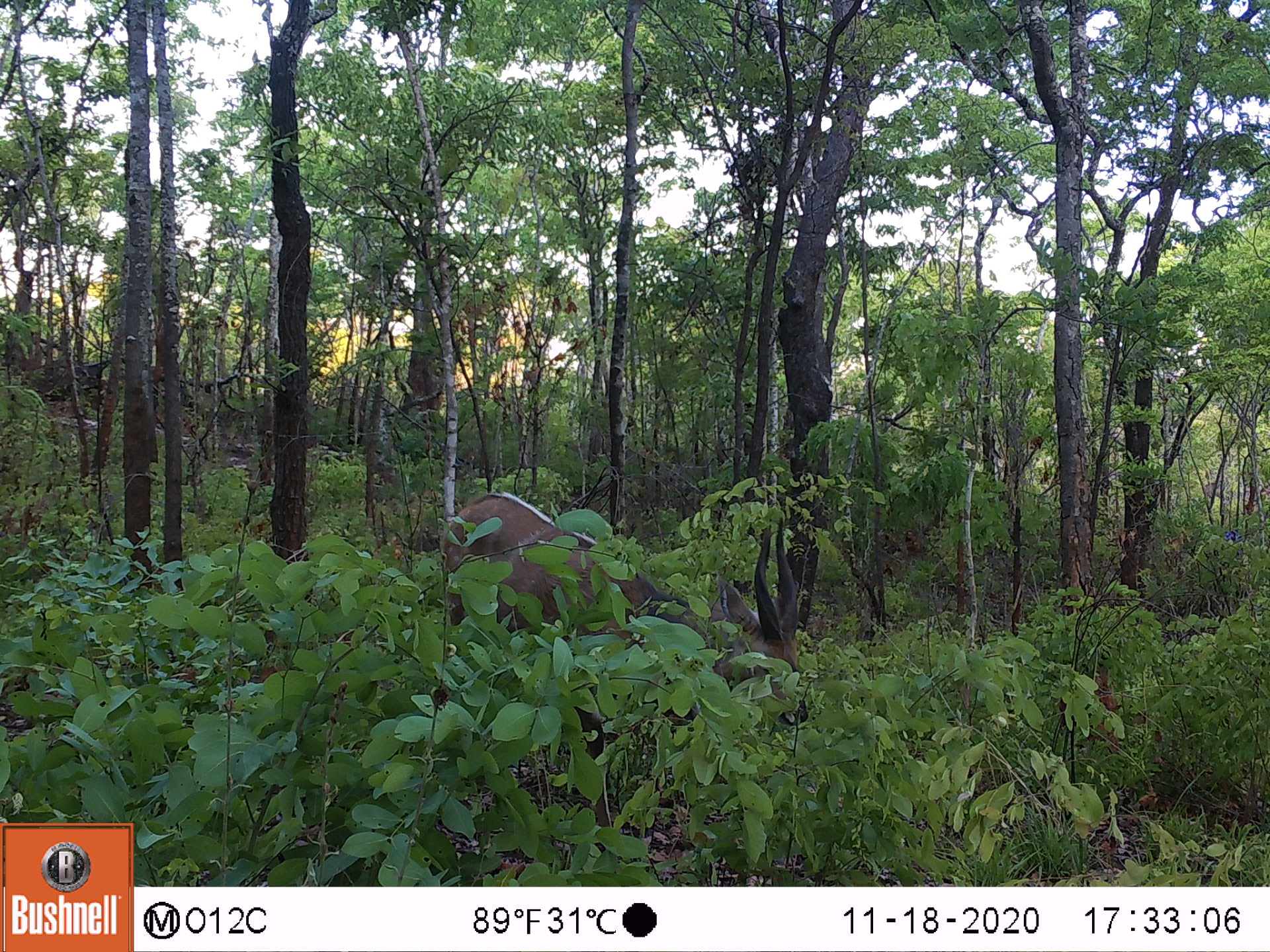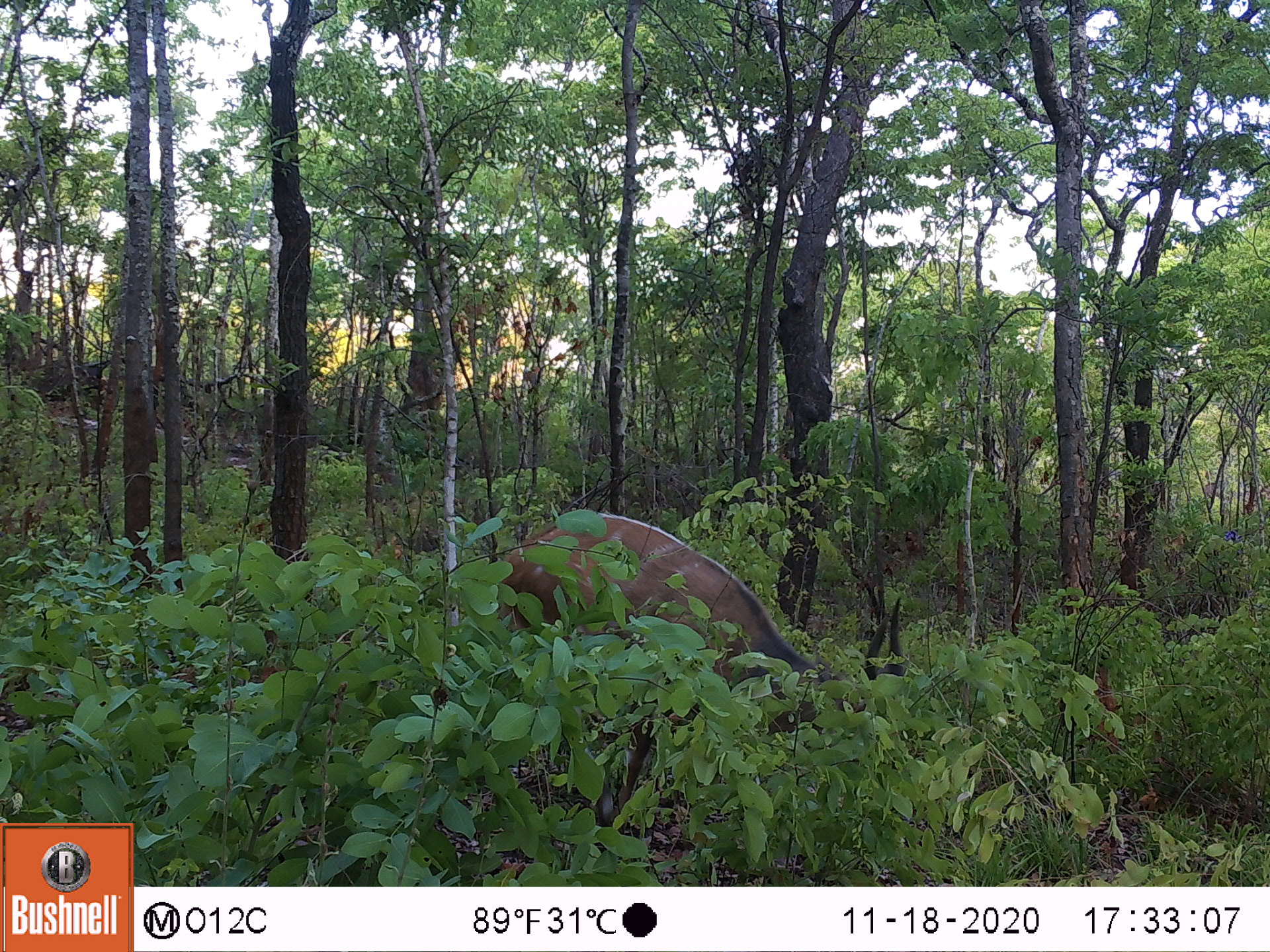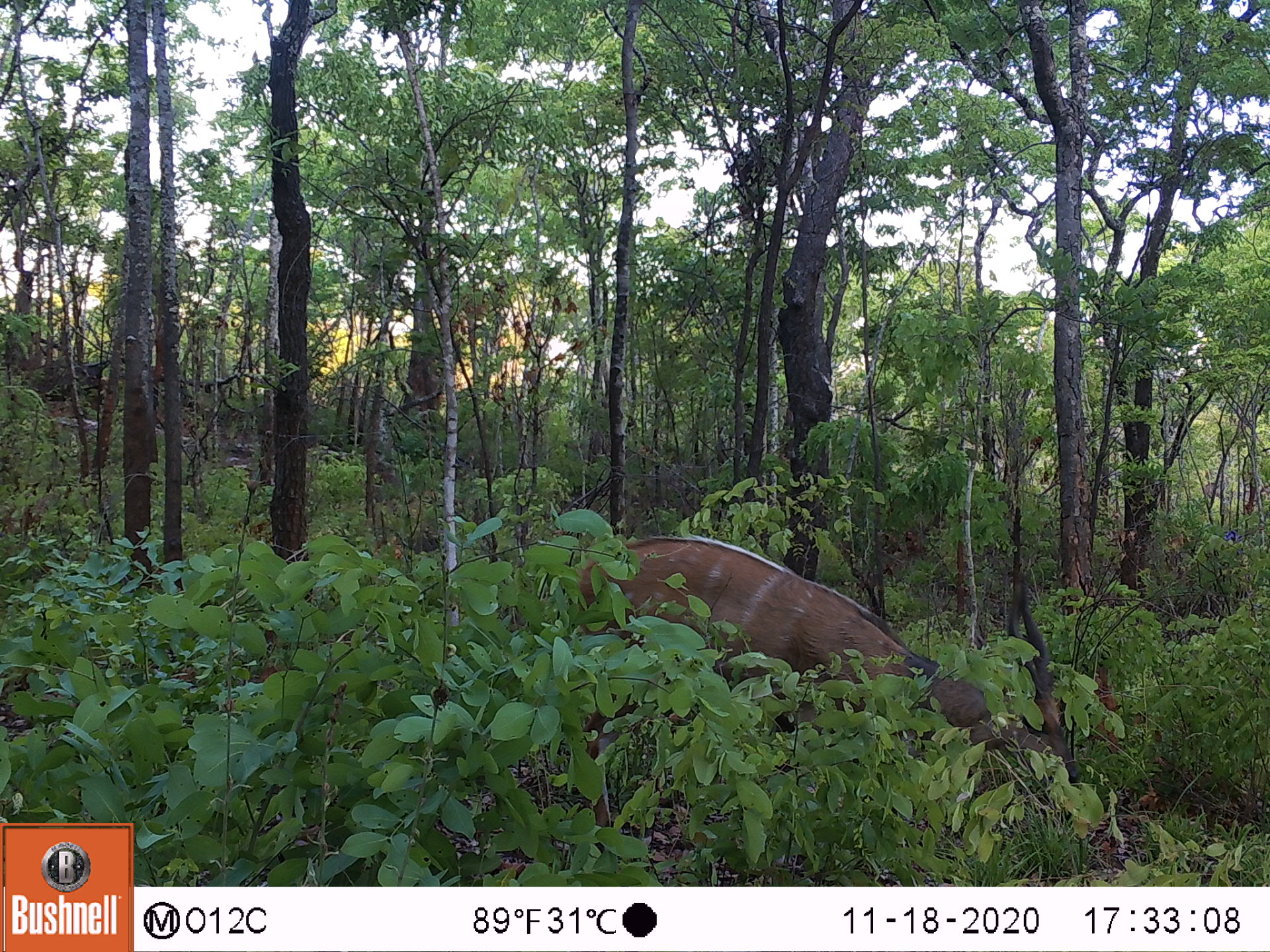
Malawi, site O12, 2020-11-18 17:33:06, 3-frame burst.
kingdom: Animalia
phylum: Chordata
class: Mammalia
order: Artiodactyla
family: Bovidae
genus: Tragelaphus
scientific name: Tragelaphus sylvaticus sylvaticus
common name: cape bushbuck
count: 1